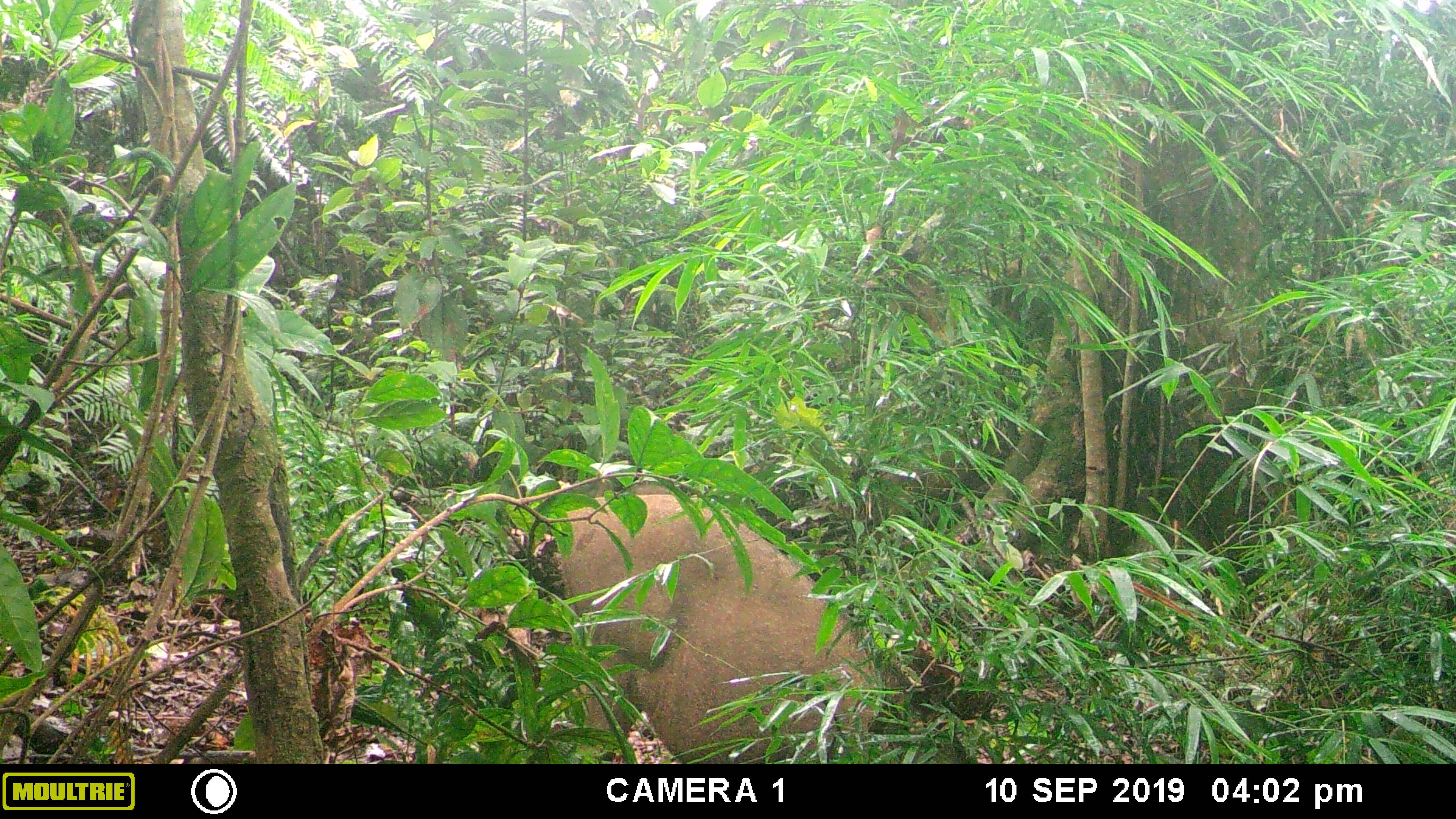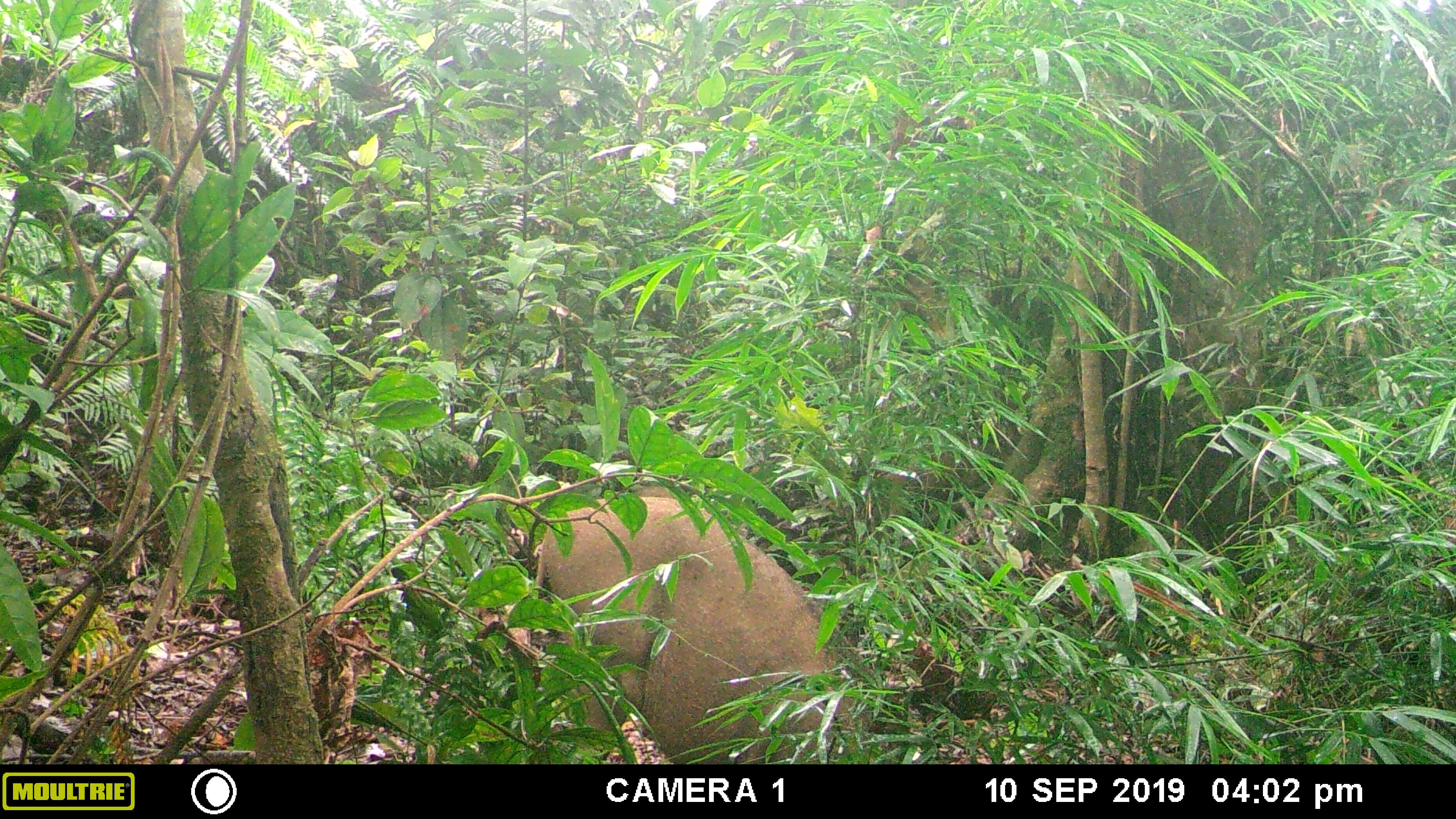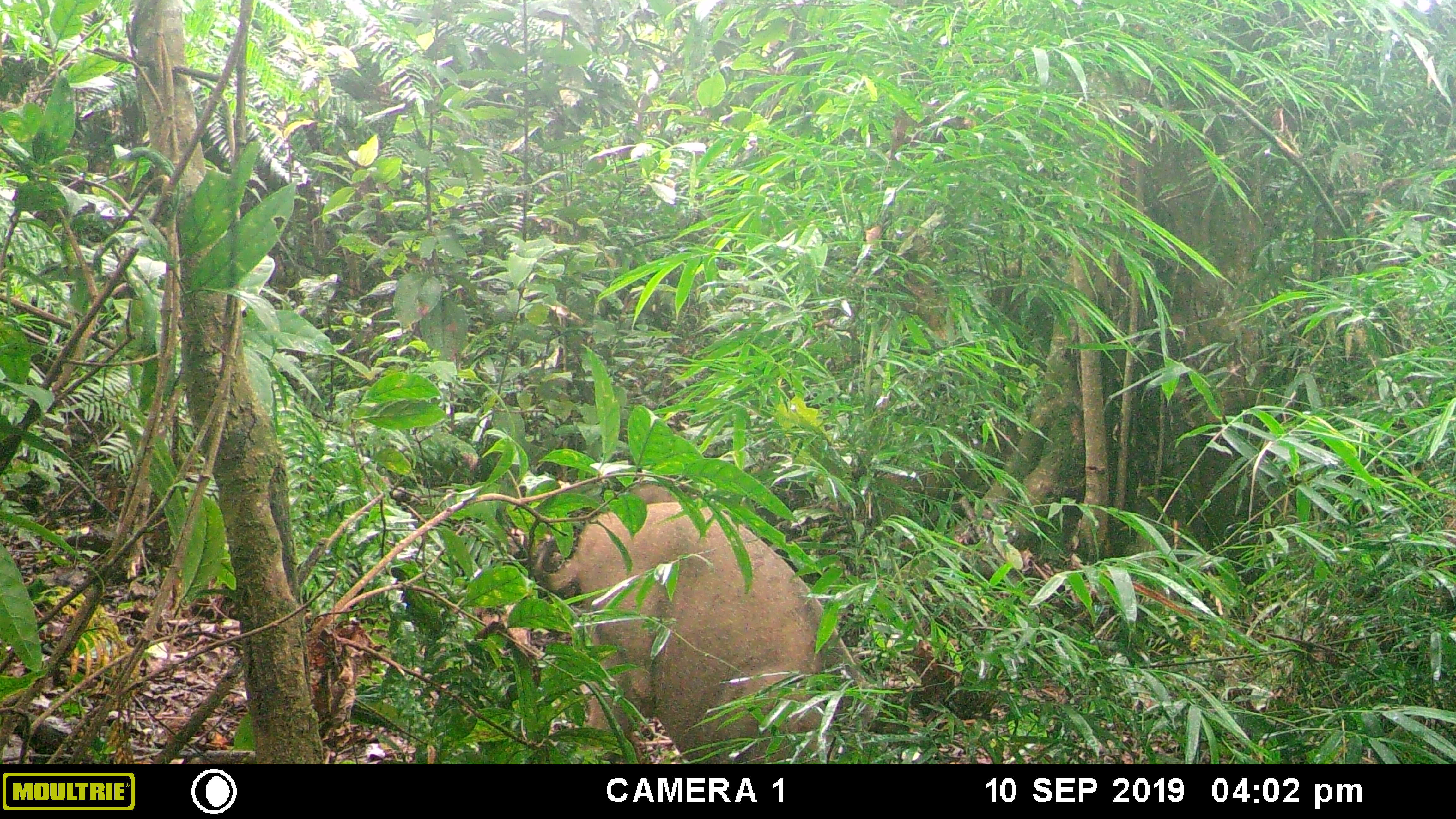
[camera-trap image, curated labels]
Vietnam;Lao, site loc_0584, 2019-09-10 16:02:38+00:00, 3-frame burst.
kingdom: Animalia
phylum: Chordata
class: Mammalia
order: Artiodactyla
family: Suidae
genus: Sus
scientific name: Sus scrofa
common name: eurasian wild pig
Eurasian wild pig (Sus scrofa). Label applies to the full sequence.